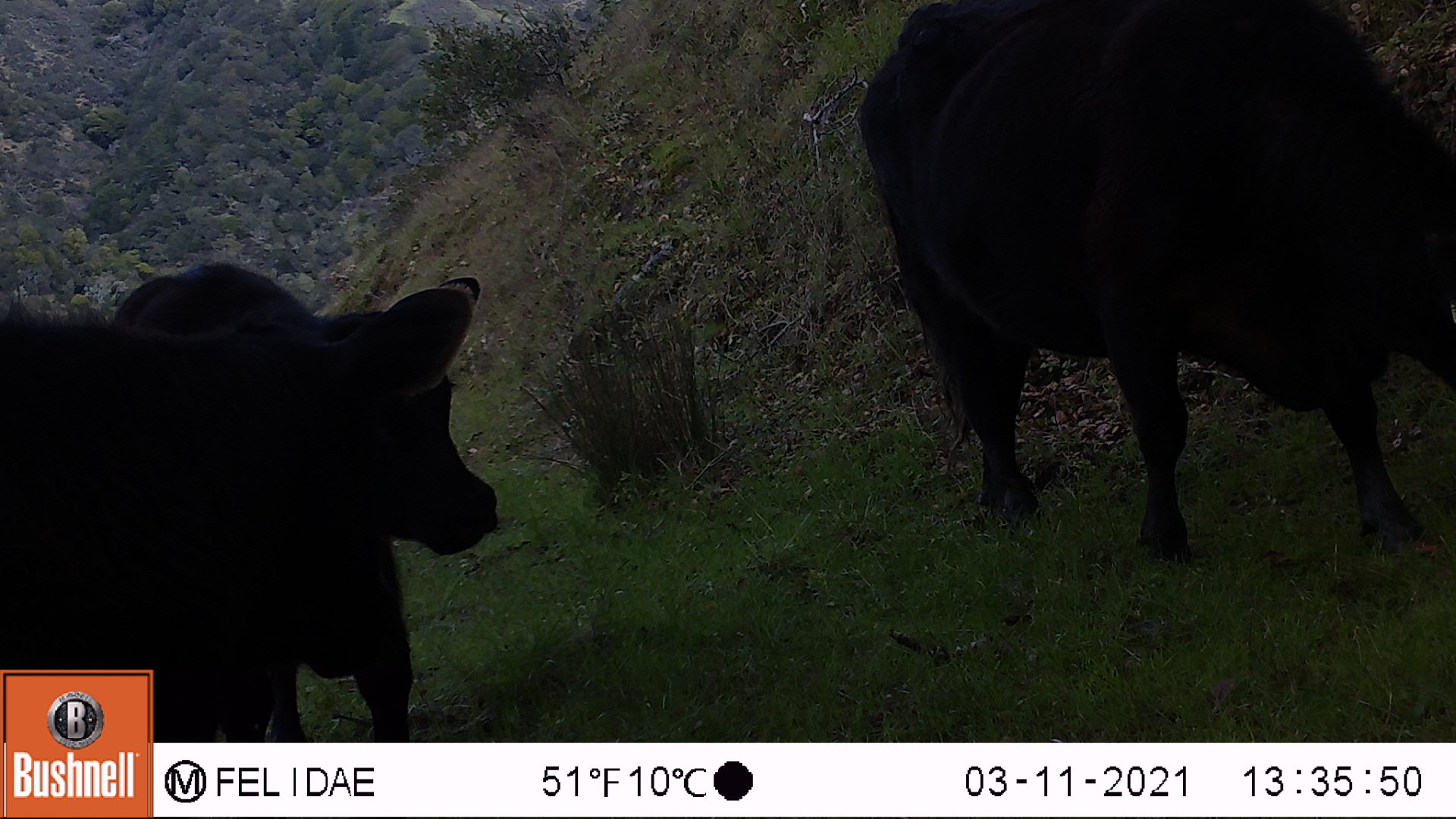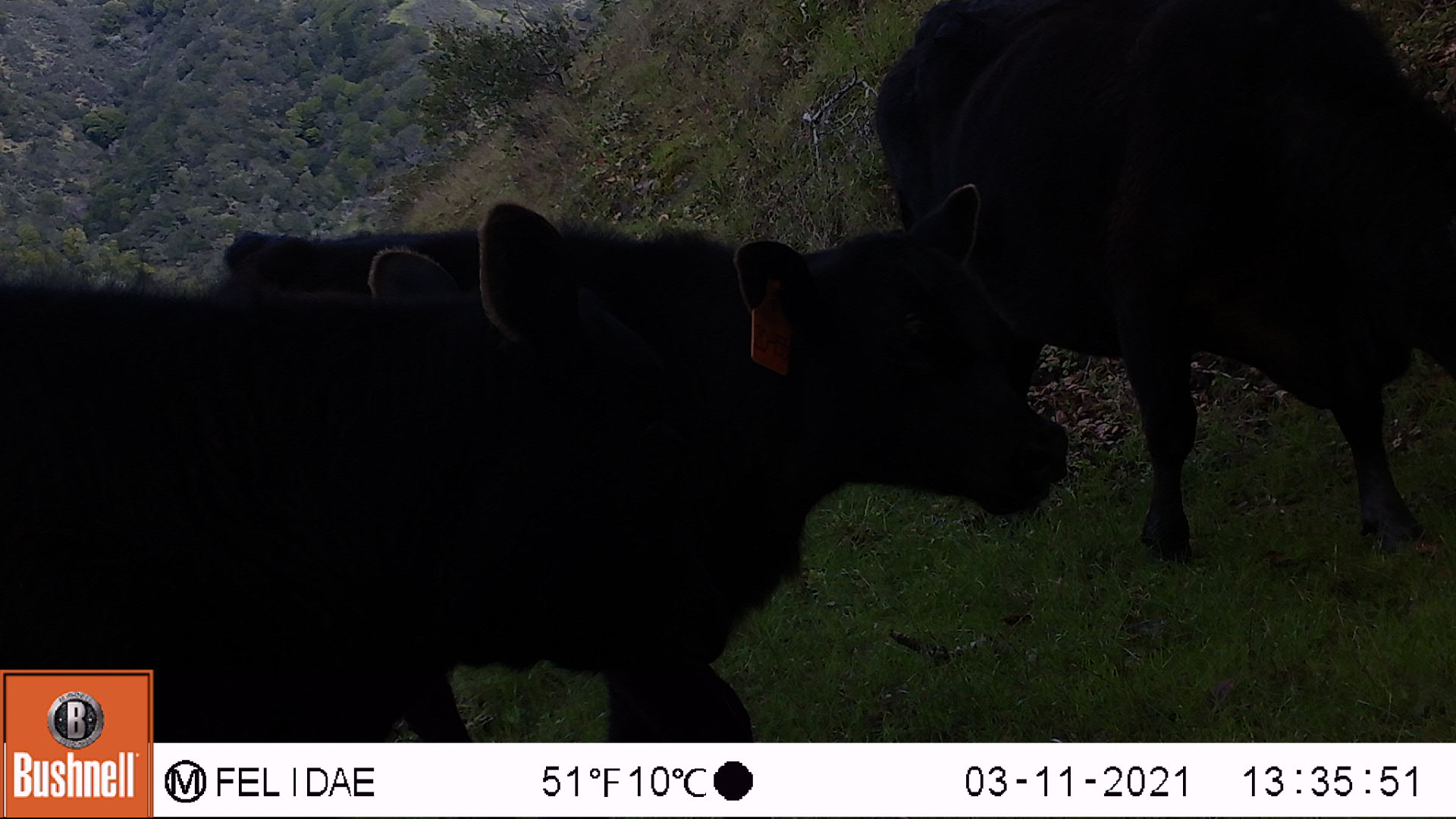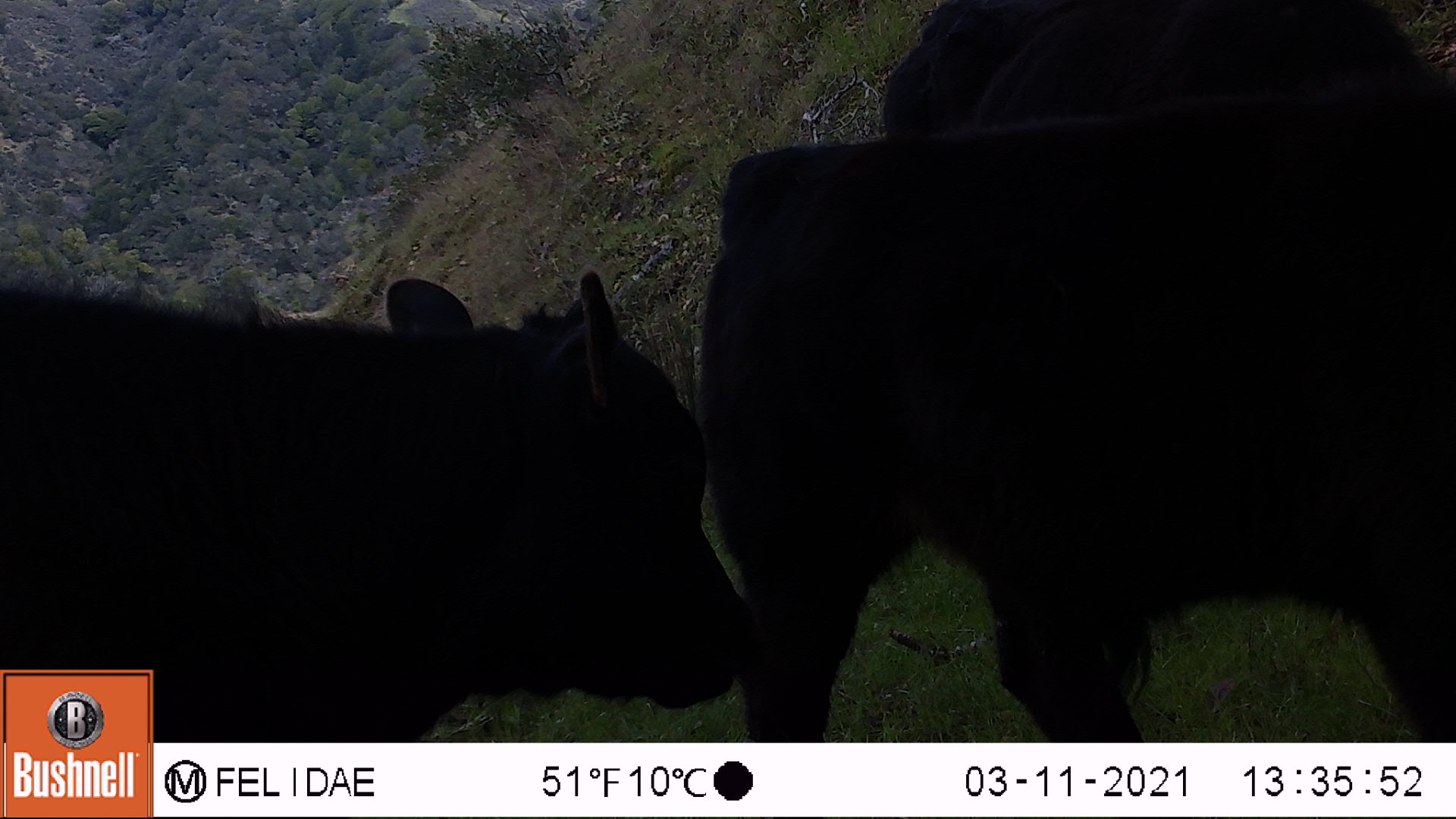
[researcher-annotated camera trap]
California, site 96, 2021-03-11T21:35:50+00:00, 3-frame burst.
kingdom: Animalia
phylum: Chordata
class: Mammalia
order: Artiodactyla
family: Bovidae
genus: Bos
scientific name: Bos taurus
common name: domestic cattle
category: cattle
Cattle (domestic cattle) (Bos taurus).